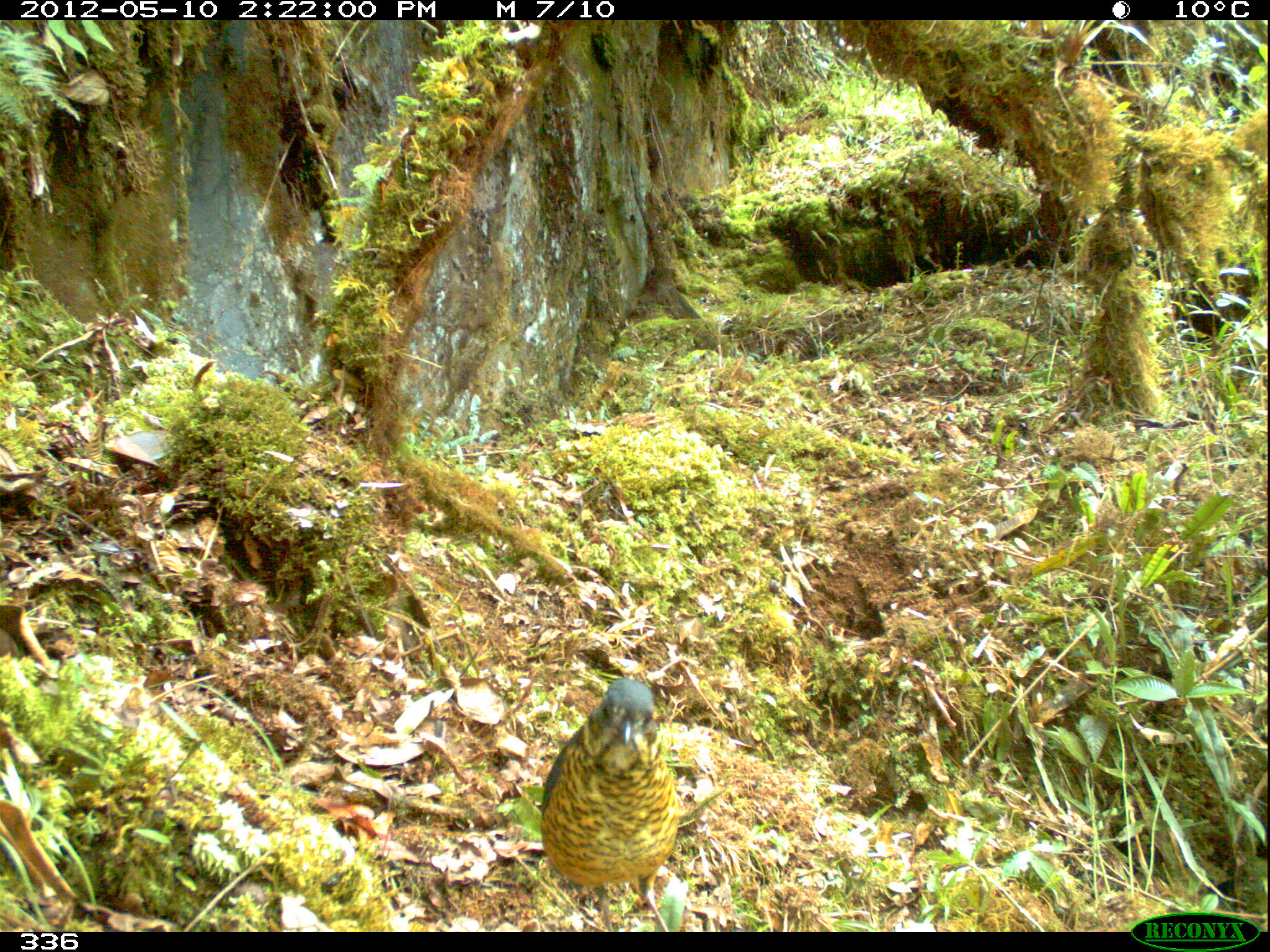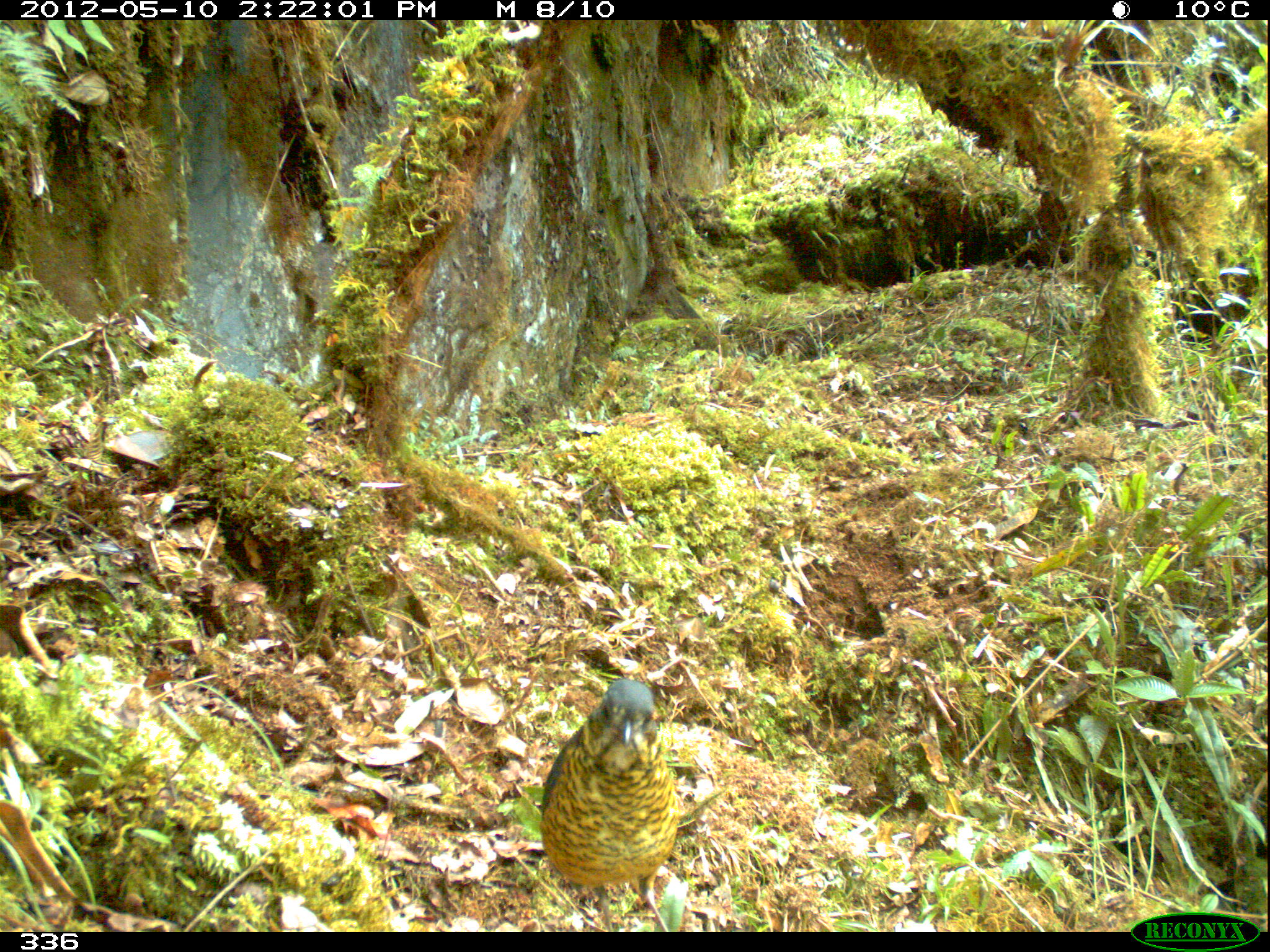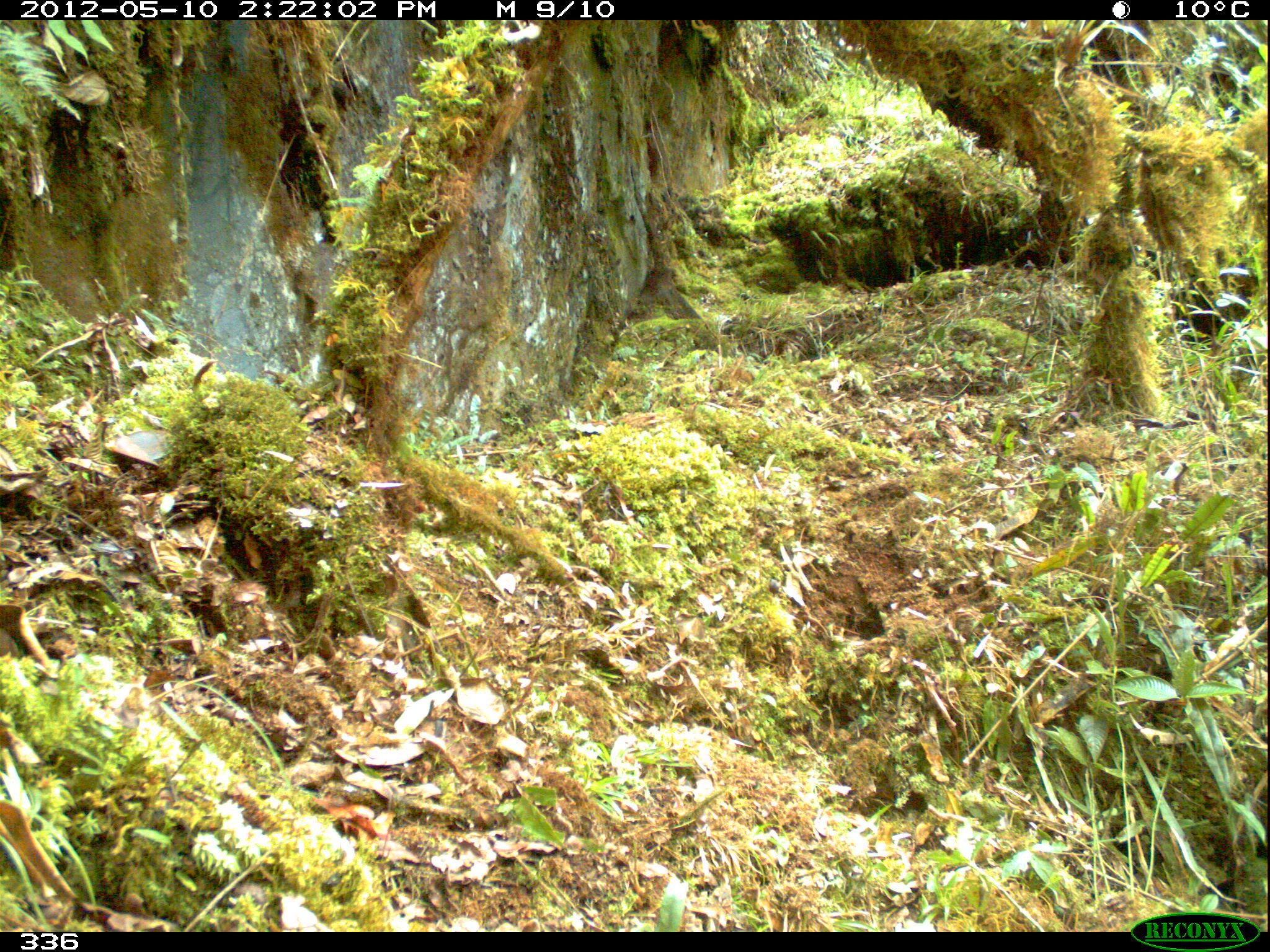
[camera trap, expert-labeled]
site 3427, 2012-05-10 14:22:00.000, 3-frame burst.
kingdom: Animalia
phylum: Chordata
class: Aves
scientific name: Aves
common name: bird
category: unknown bird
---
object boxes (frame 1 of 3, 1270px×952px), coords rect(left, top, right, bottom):
unknown bird: rect(537, 678, 678, 931)